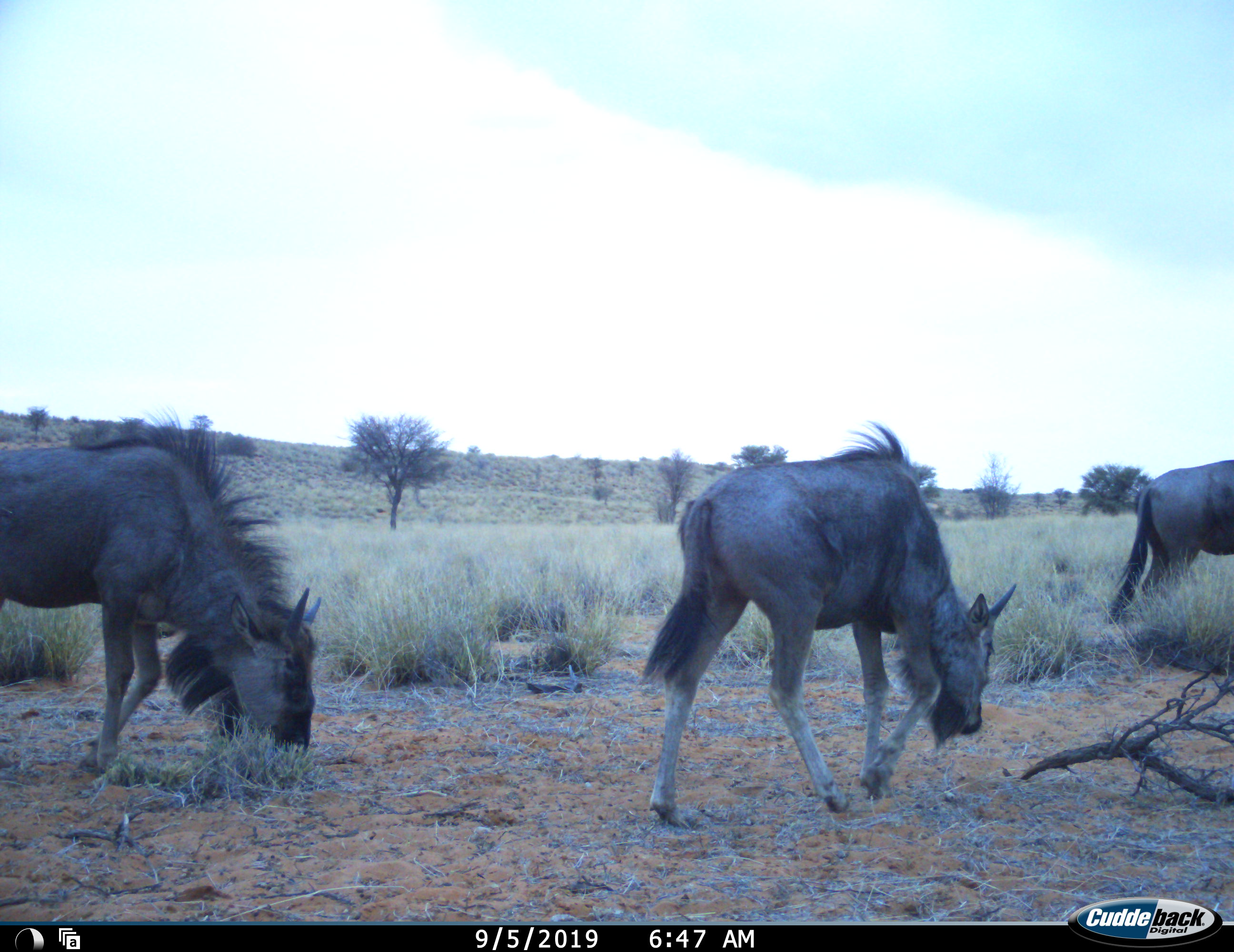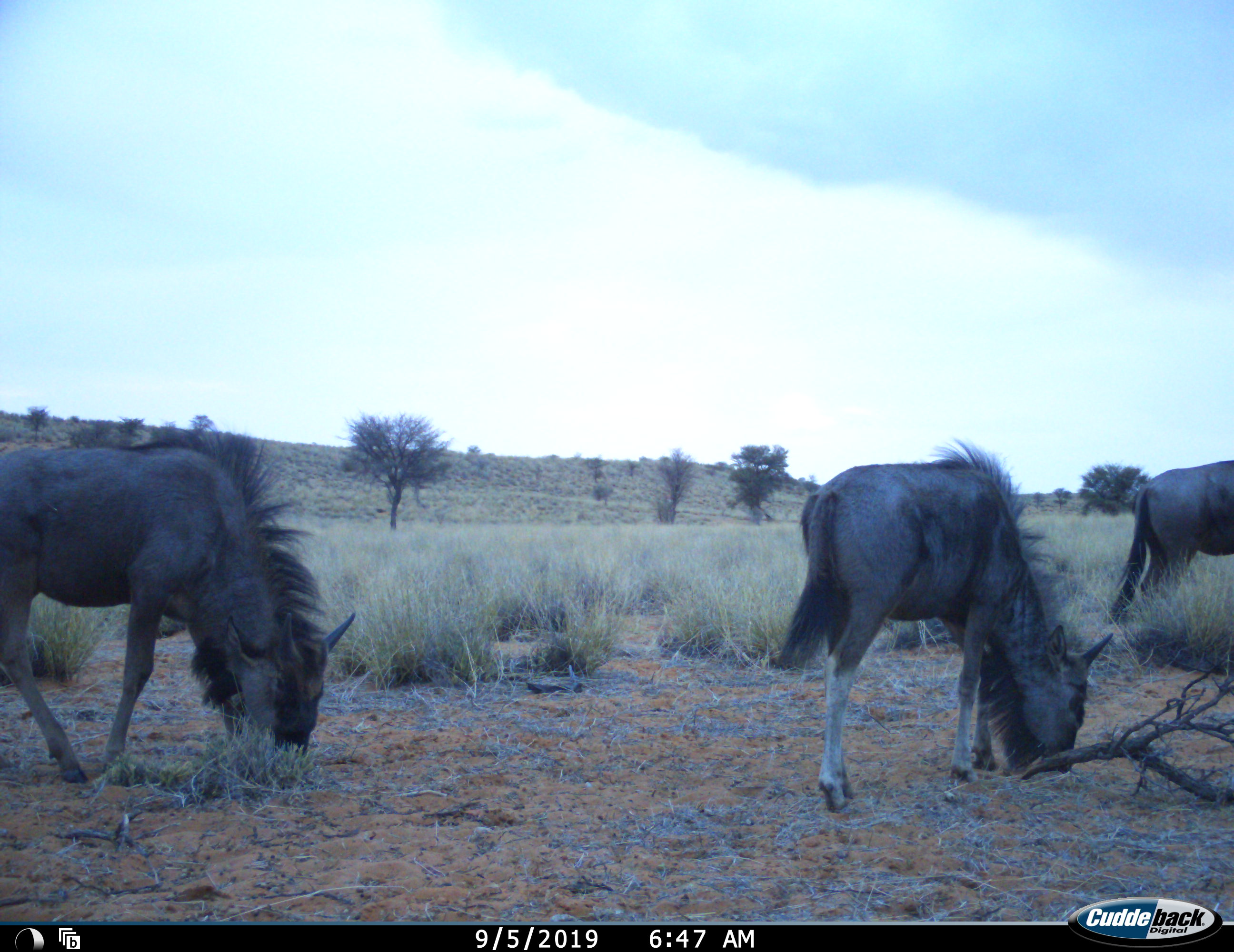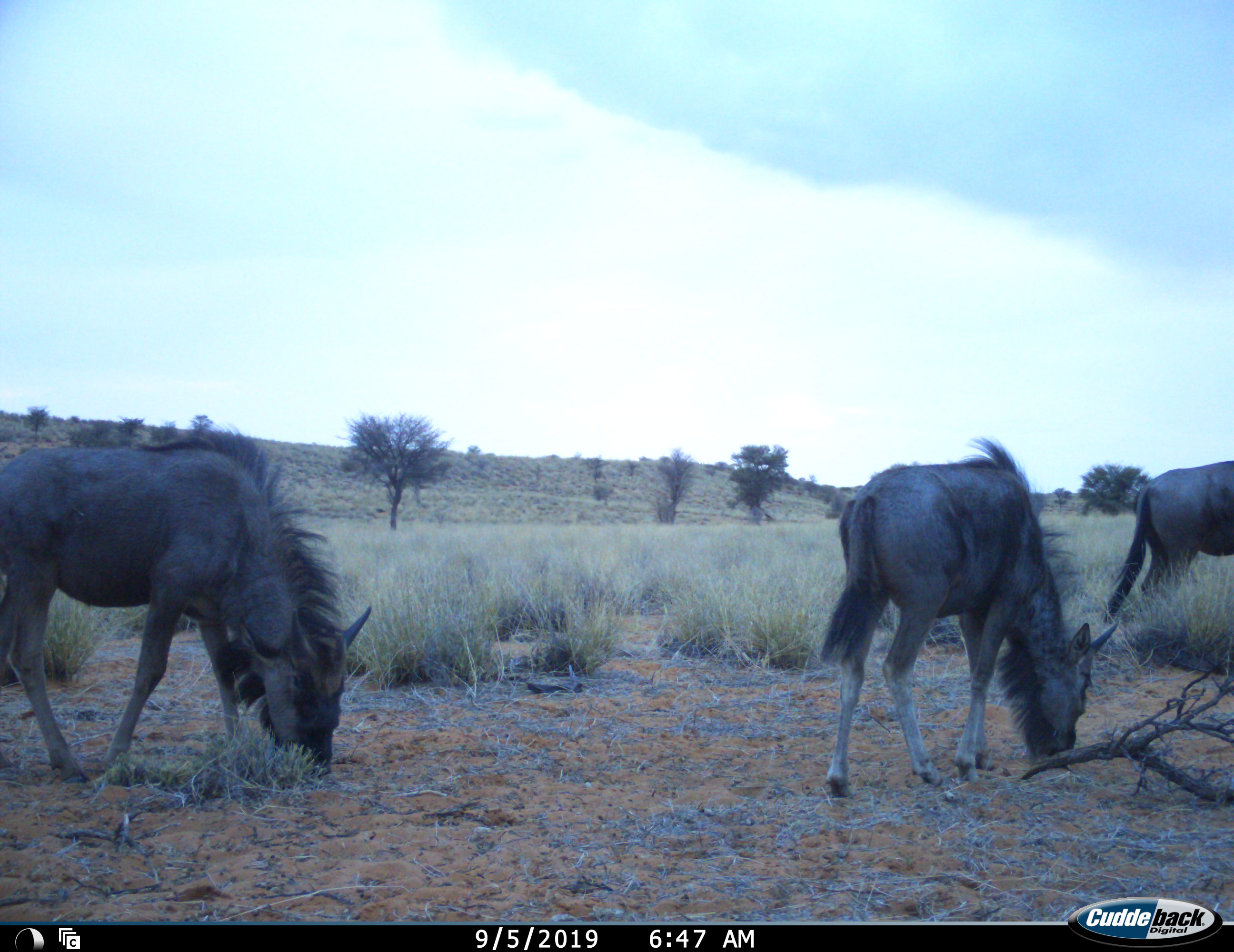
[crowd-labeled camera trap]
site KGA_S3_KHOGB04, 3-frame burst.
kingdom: Animalia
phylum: Chordata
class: Mammalia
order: Artiodactyla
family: Bovidae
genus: Connochaetes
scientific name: Connochaetes taurinus taurinus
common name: blue wildebeest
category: wildebeestblue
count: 3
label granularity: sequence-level